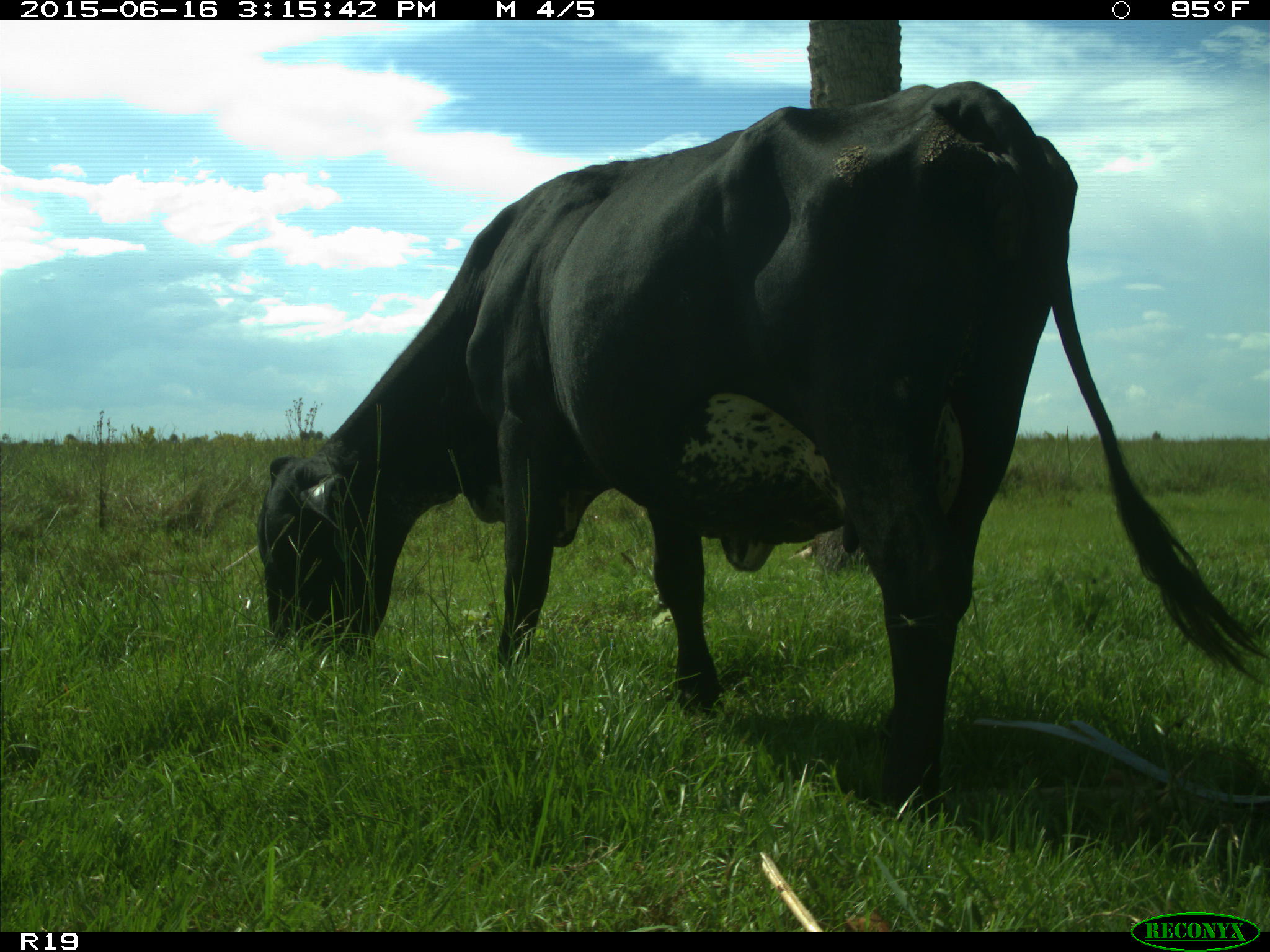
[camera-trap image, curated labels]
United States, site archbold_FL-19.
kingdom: Animalia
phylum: Chordata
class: Mammalia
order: Artiodactyla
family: Bovidae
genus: Bos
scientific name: Bos taurus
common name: domestic cow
Bos taurus (domestic cow).